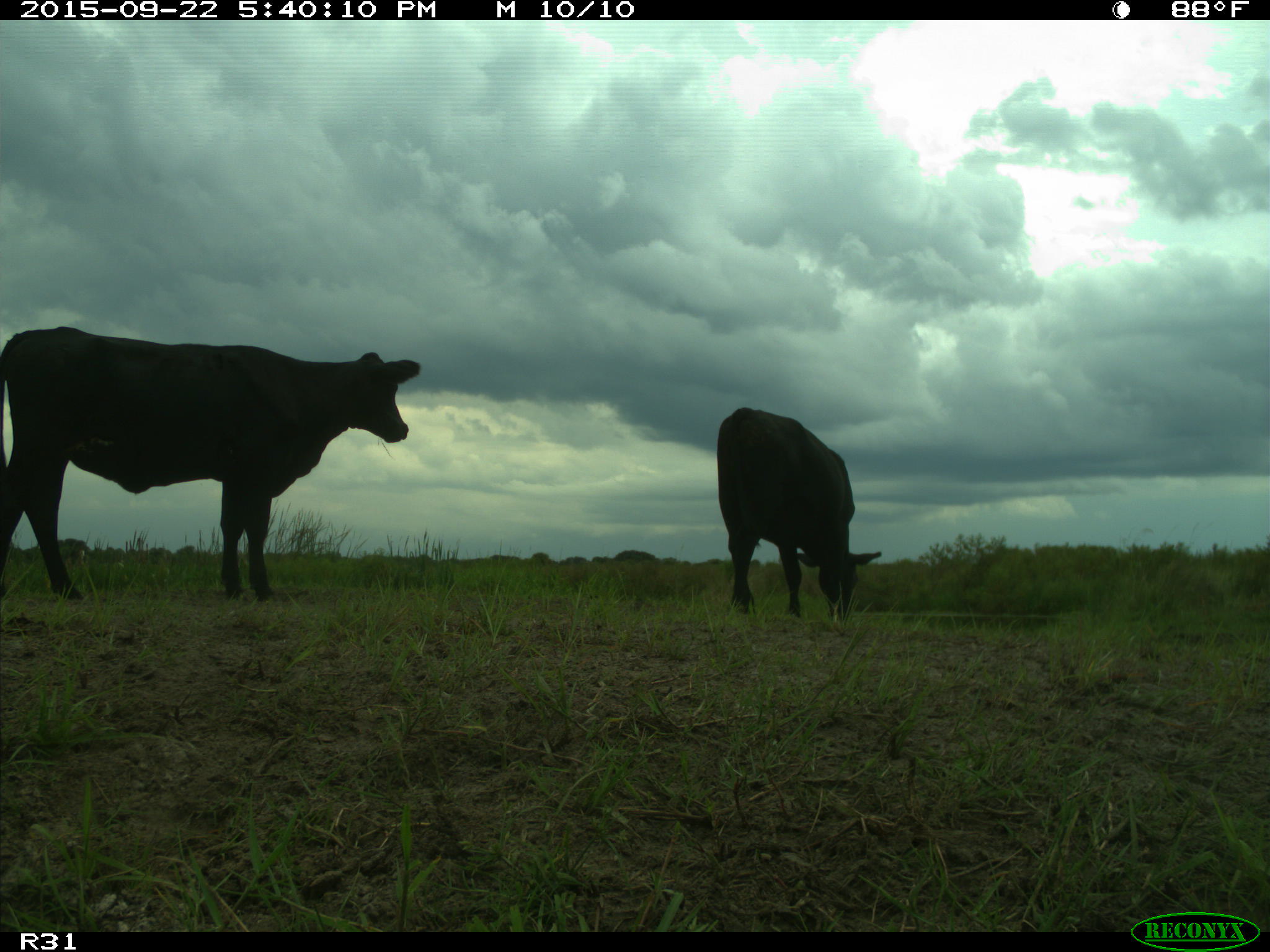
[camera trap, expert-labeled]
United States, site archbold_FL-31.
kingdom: Animalia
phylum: Chordata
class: Mammalia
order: Artiodactyla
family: Bovidae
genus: Bos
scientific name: Bos taurus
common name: domestic cow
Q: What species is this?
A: Bos taurus (domestic cow).